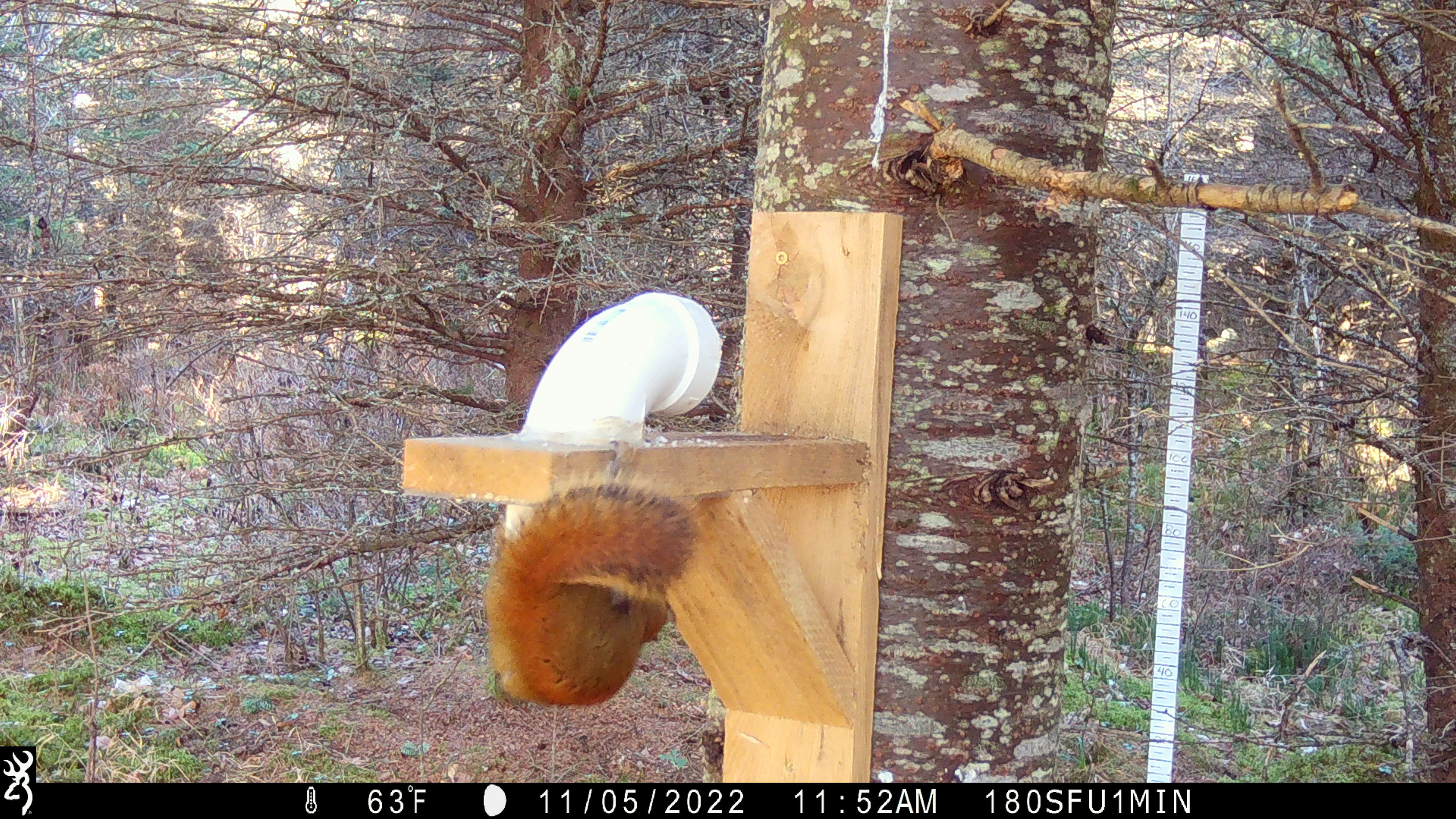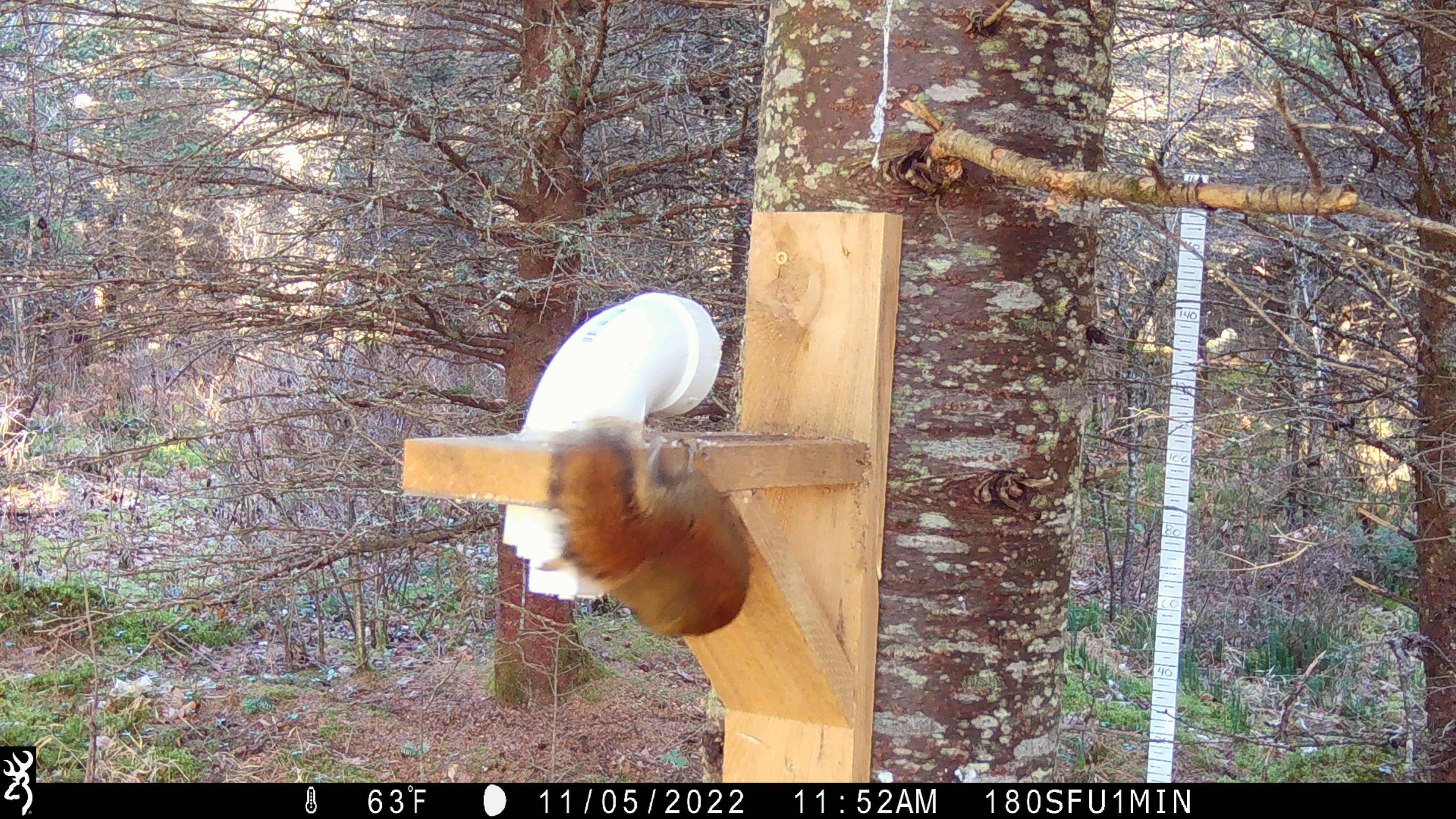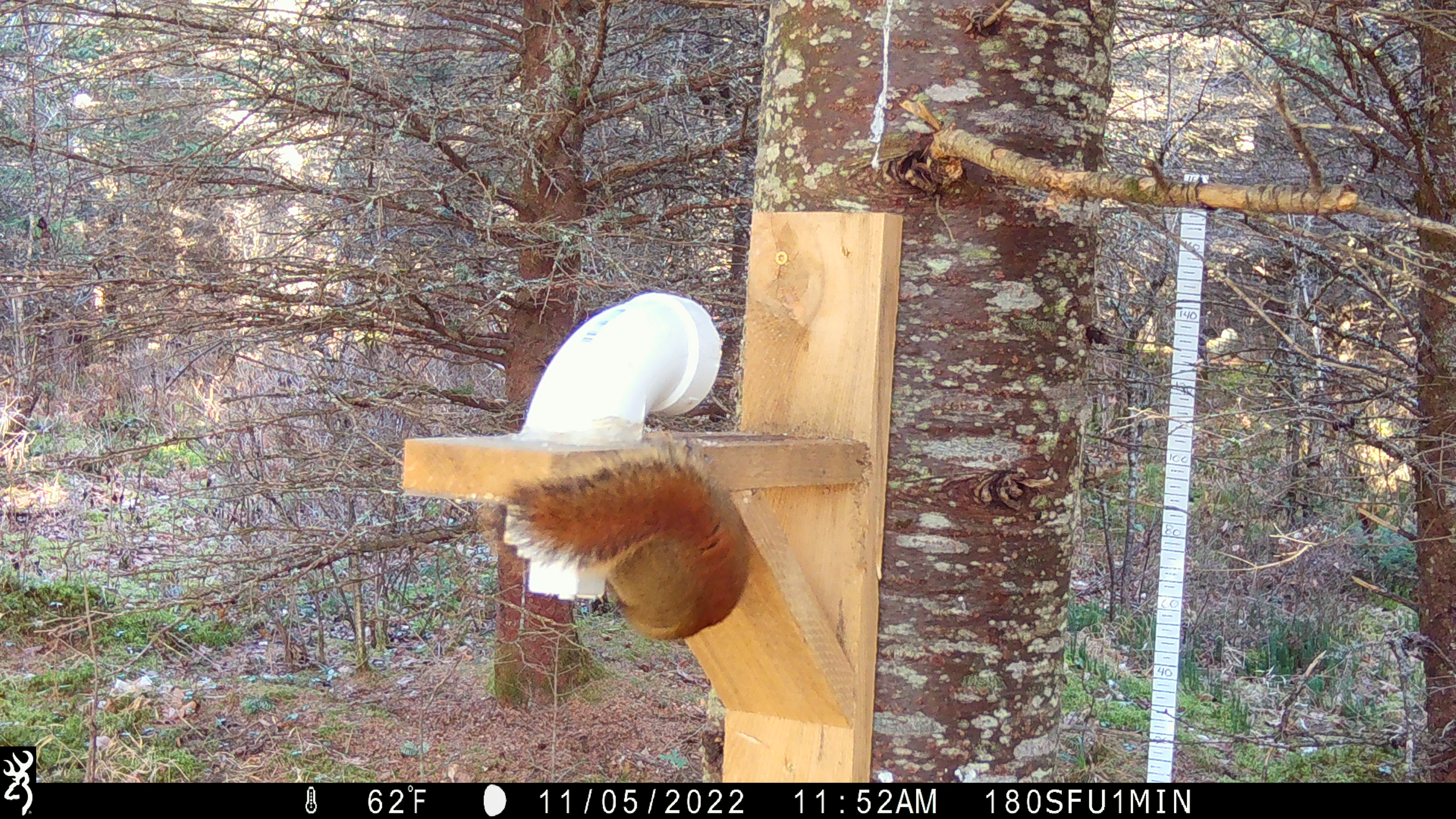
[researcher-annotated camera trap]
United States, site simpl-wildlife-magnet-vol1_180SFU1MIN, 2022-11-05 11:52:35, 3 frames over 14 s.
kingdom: Animalia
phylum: Chordata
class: Mammalia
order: Rodentia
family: Sciuridae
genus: Tamiasciurus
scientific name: Tamiasciurus hudsonicus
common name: red squirrel